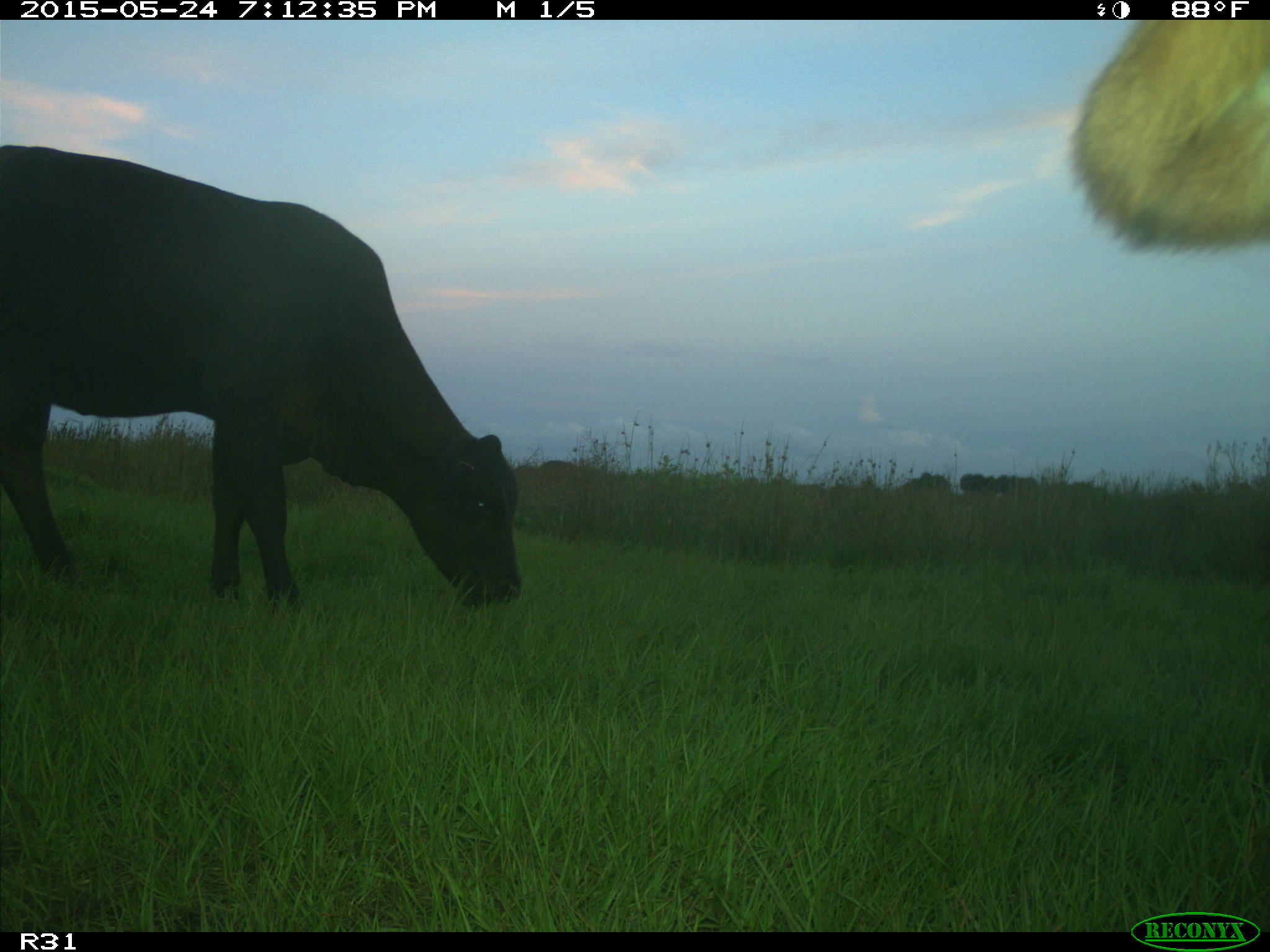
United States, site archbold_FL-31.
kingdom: Animalia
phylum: Chordata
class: Mammalia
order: Artiodactyla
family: Bovidae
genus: Bos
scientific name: Bos taurus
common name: domestic cow